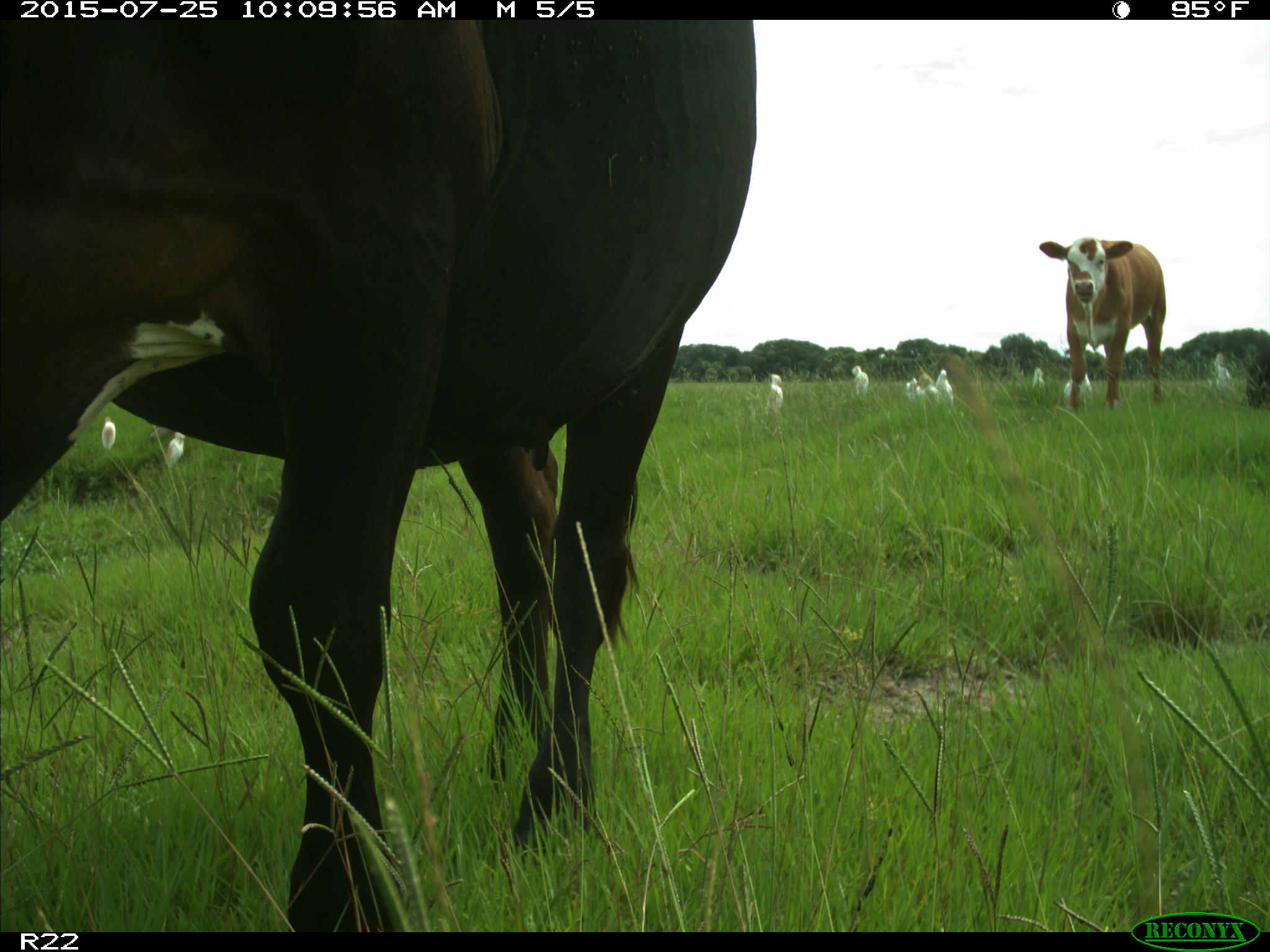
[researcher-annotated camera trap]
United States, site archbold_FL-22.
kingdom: Animalia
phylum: Chordata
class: Mammalia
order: Artiodactyla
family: Bovidae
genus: Bos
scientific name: Bos taurus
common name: domestic cow